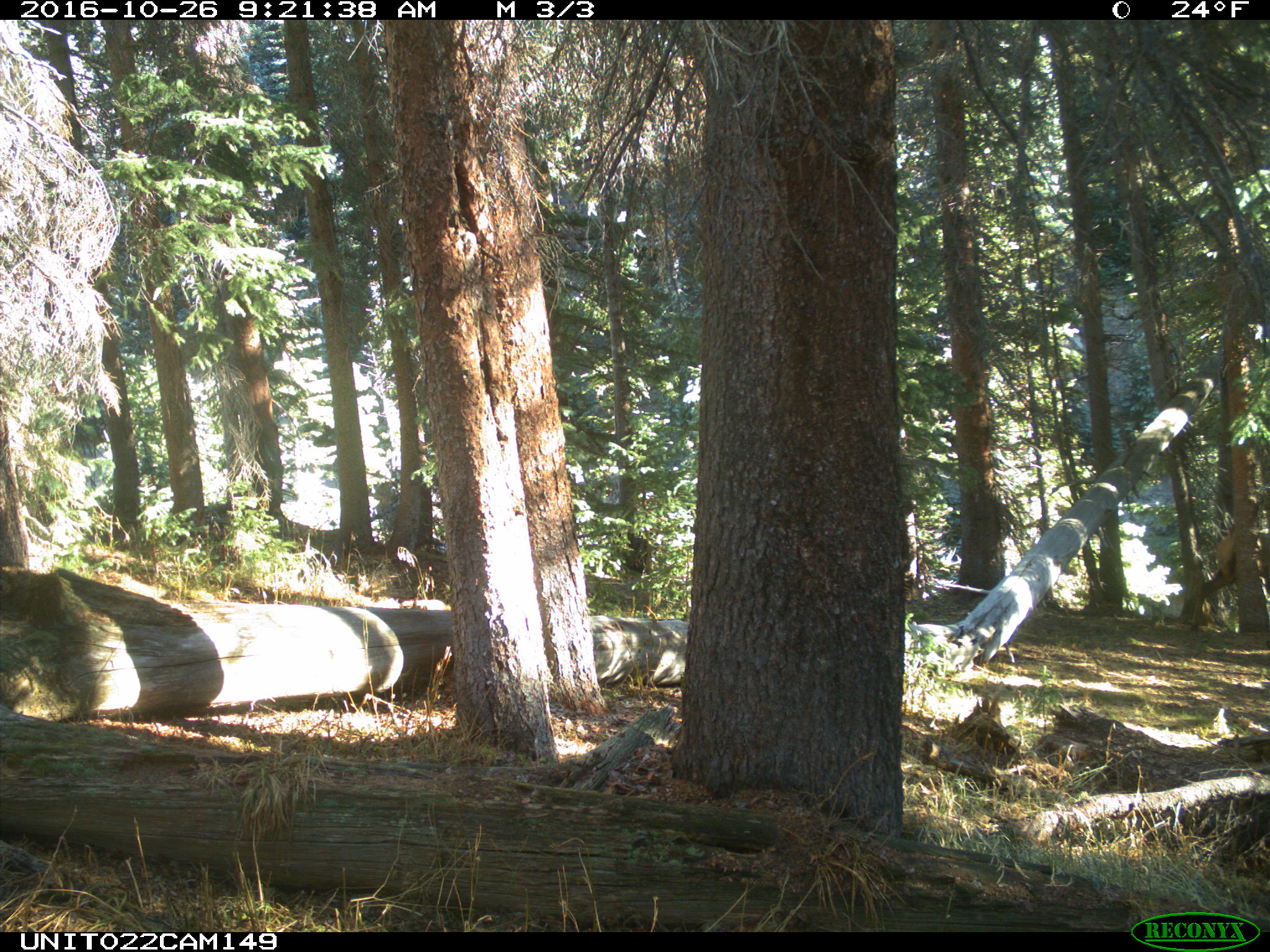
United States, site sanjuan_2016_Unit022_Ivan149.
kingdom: Animalia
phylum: Chordata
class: Mammalia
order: Artiodactyla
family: Cervidae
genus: Cervus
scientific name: Cervus elaphus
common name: red deer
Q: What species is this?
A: Cervus elaphus (red deer).